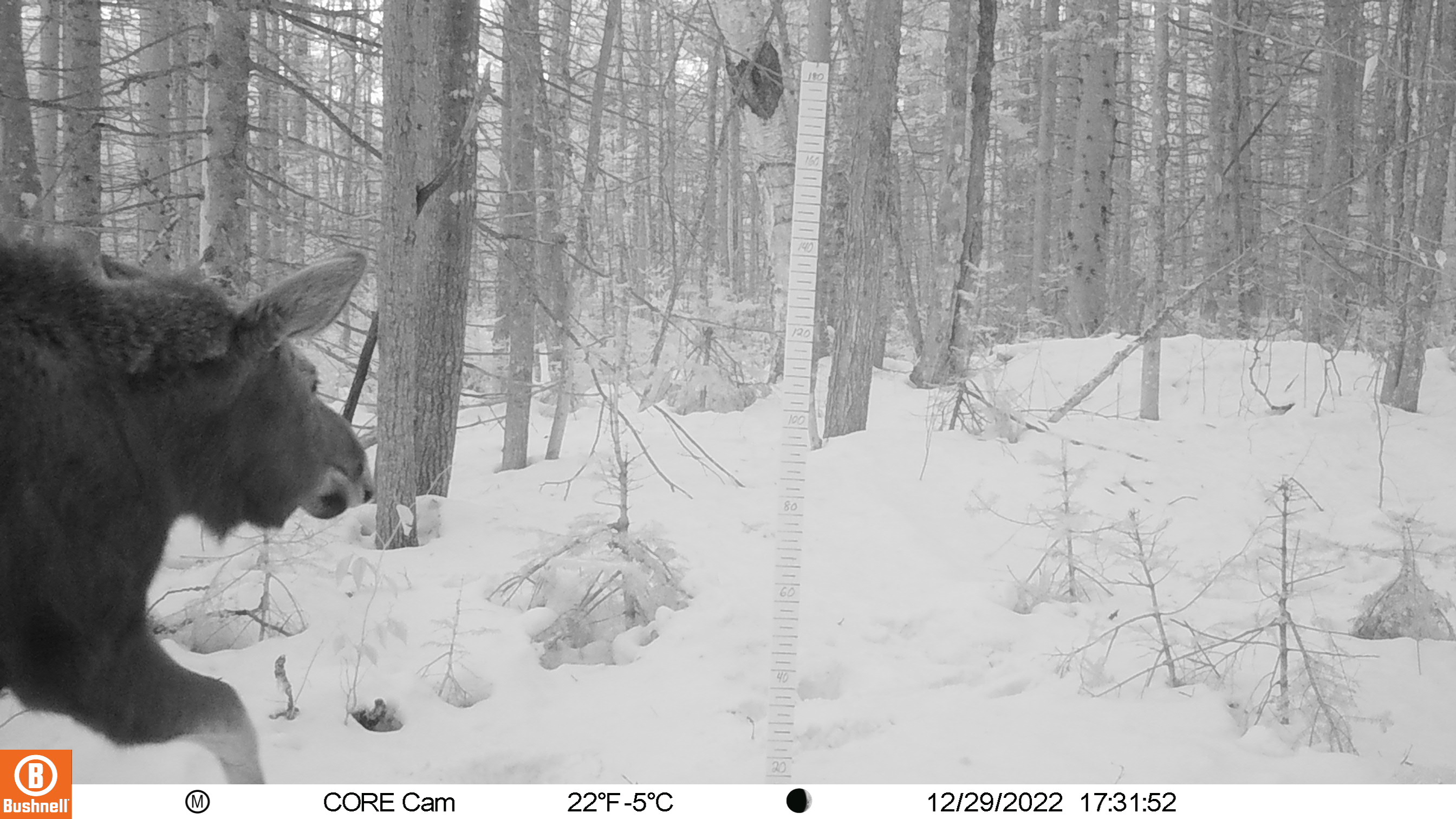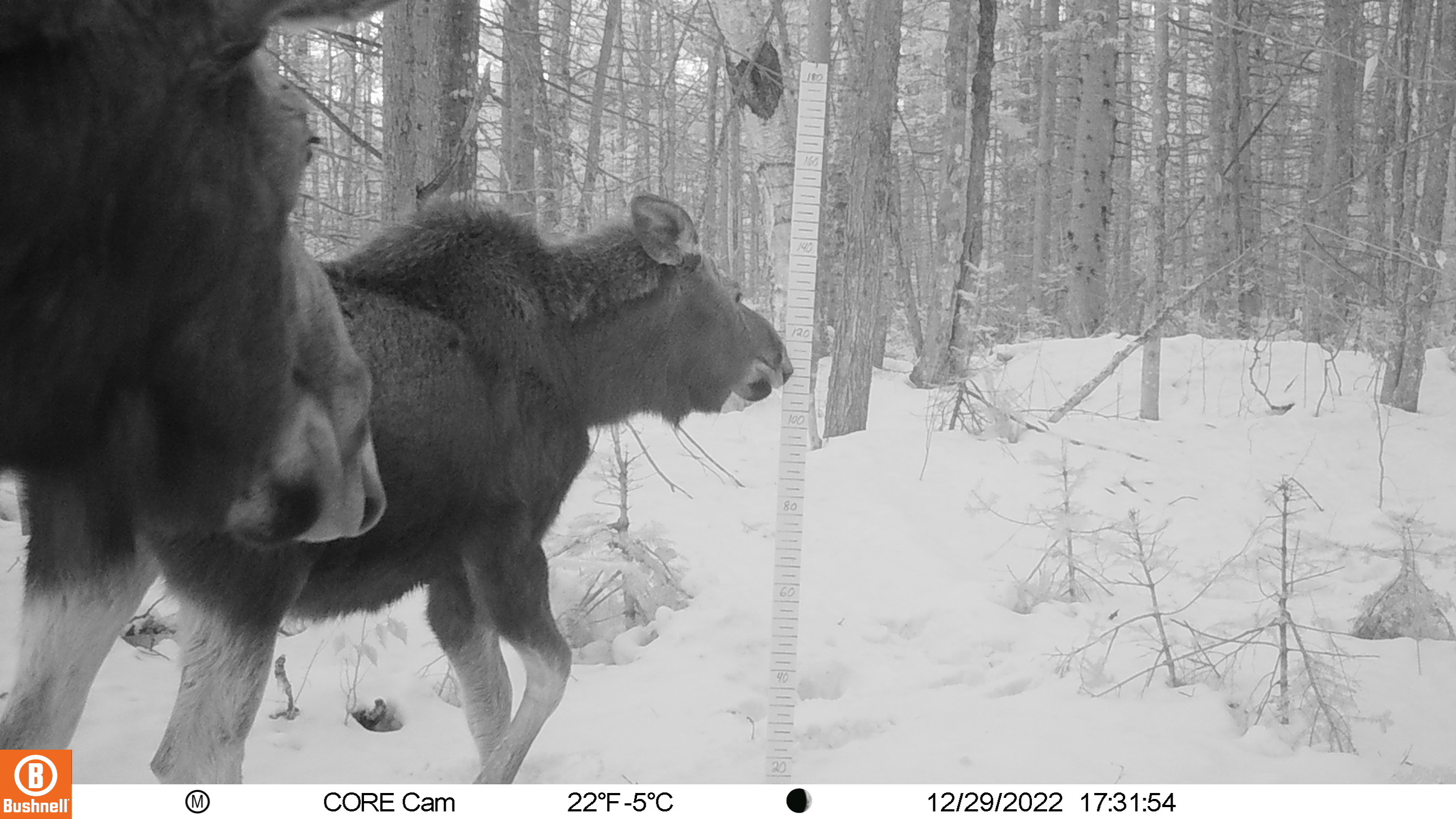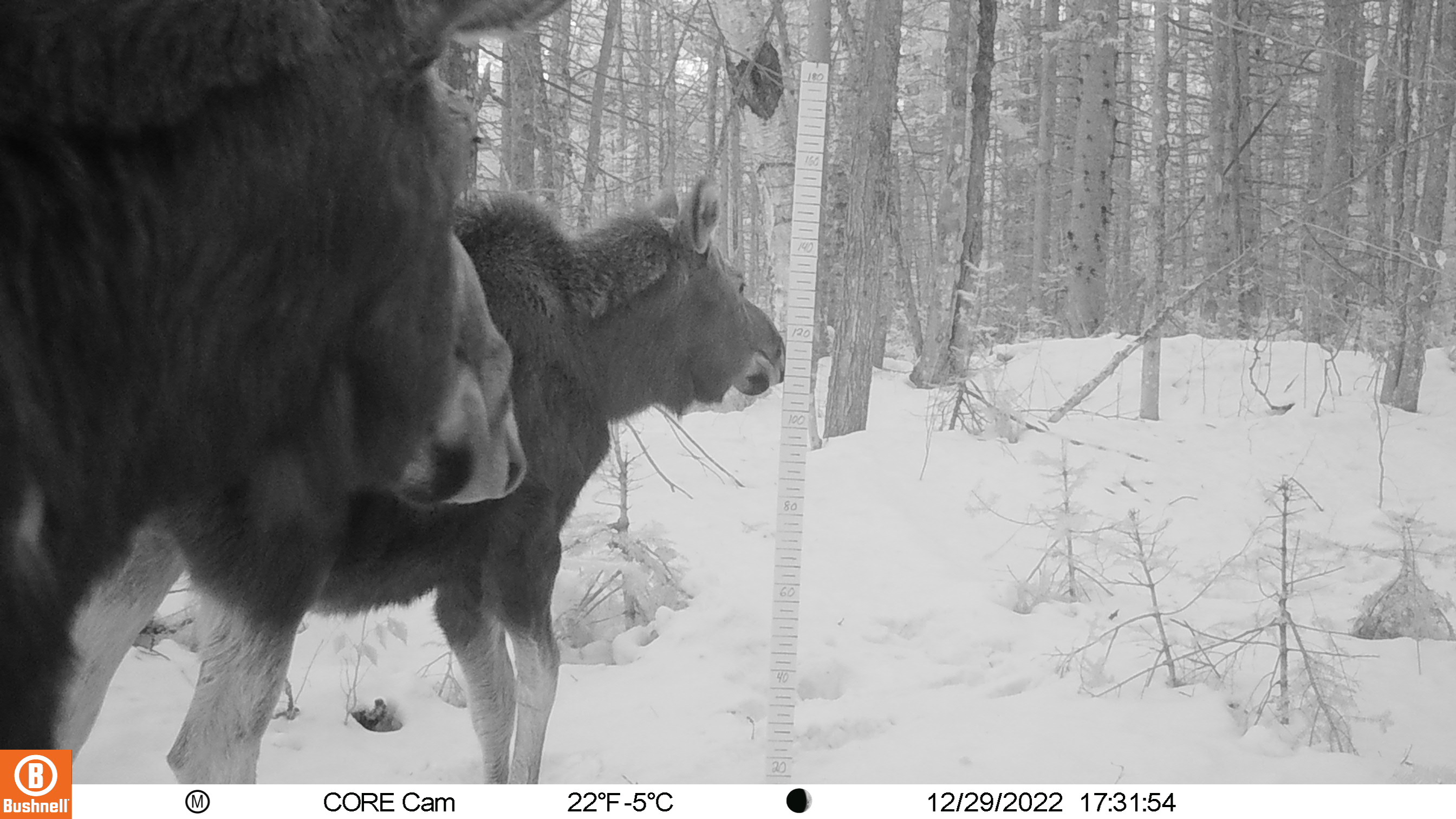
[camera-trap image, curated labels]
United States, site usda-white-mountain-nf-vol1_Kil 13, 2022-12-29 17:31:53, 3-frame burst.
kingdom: Animalia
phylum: Chordata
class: Mammalia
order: Artiodactyla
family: Cervidae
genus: Alces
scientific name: Alces alces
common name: moose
Moose (Alces alces).